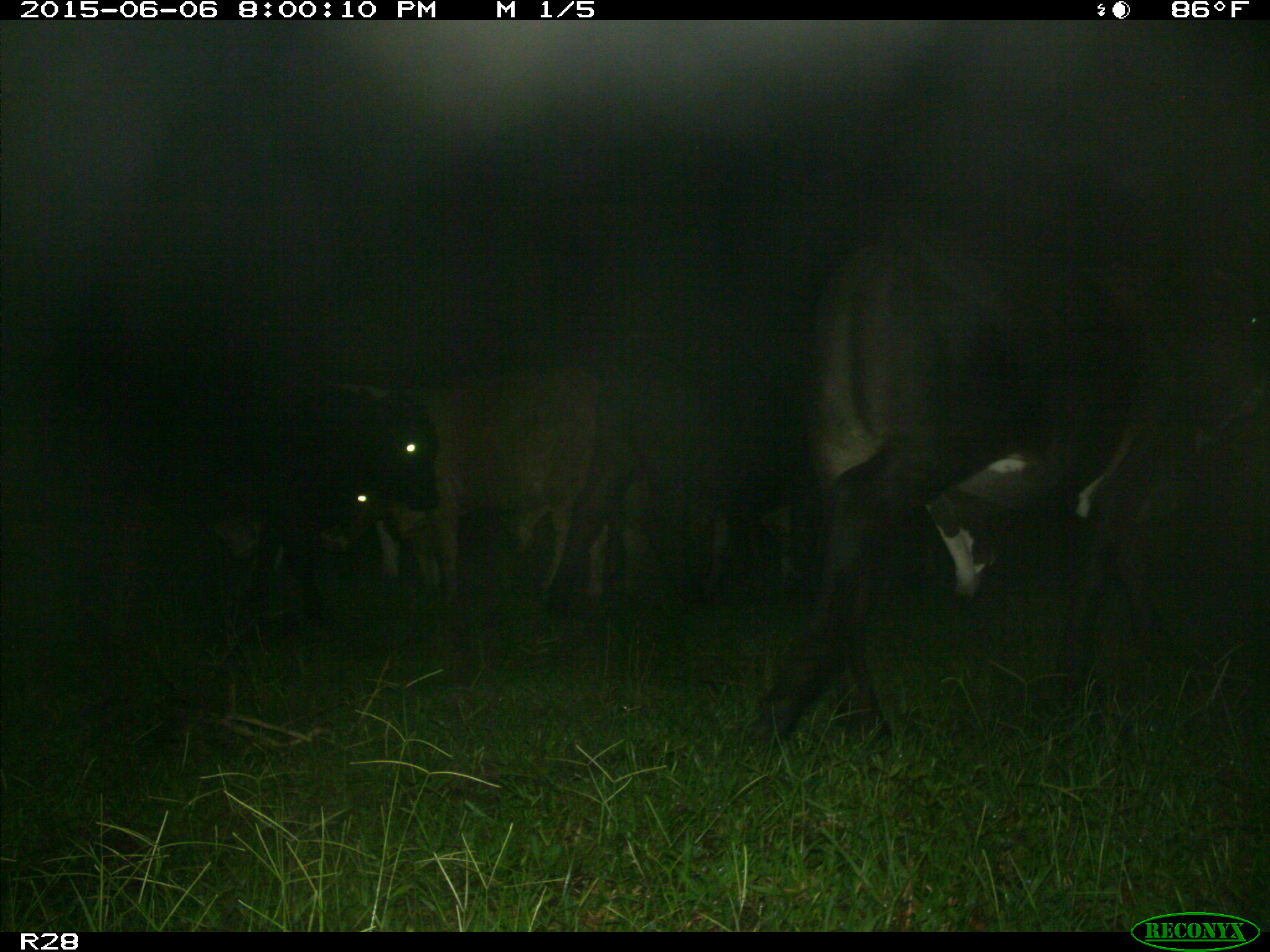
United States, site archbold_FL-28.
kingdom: Animalia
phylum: Chordata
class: Mammalia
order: Artiodactyla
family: Bovidae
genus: Bos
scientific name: Bos taurus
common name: domestic cow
Bos taurus (domestic cow).